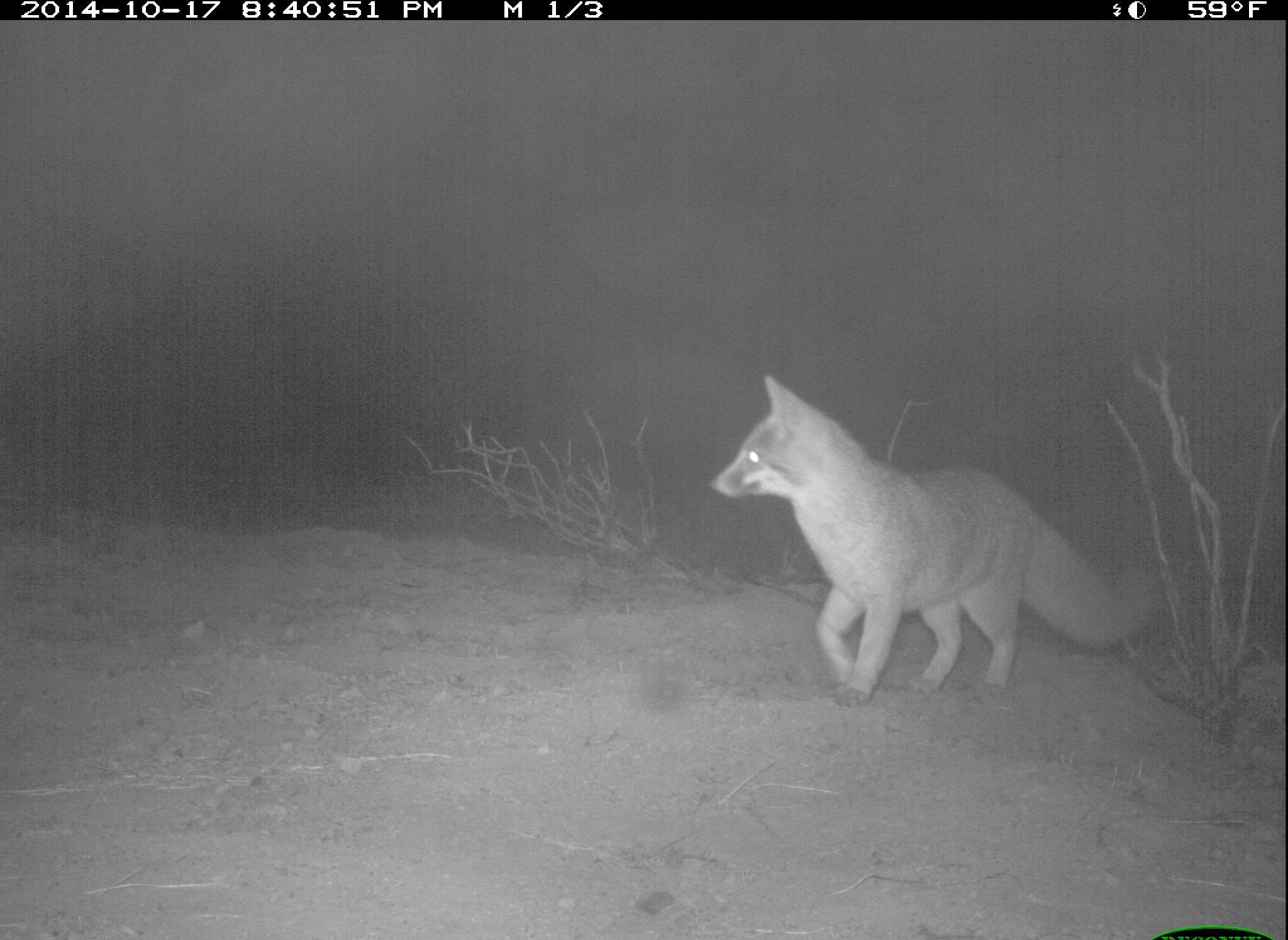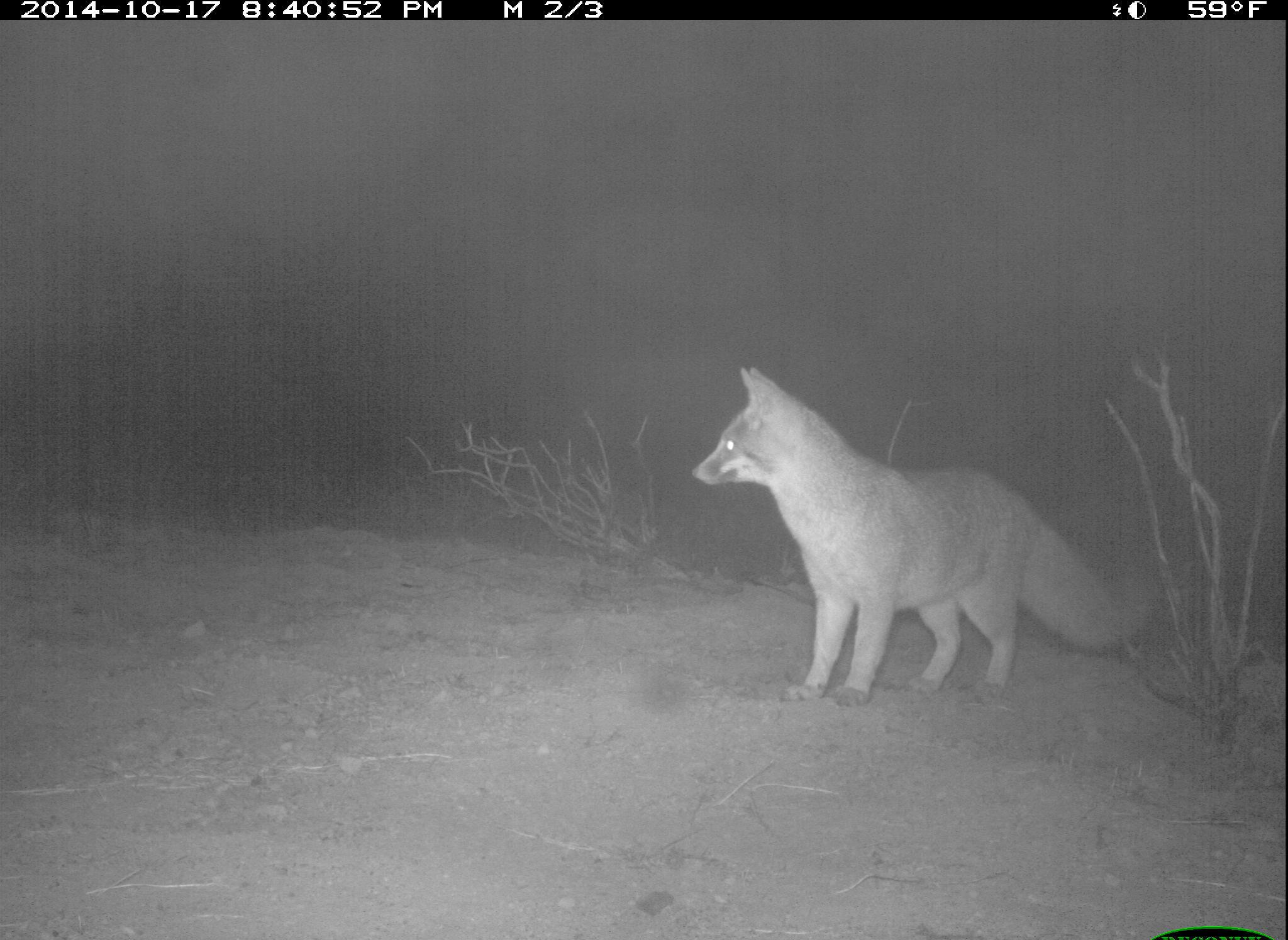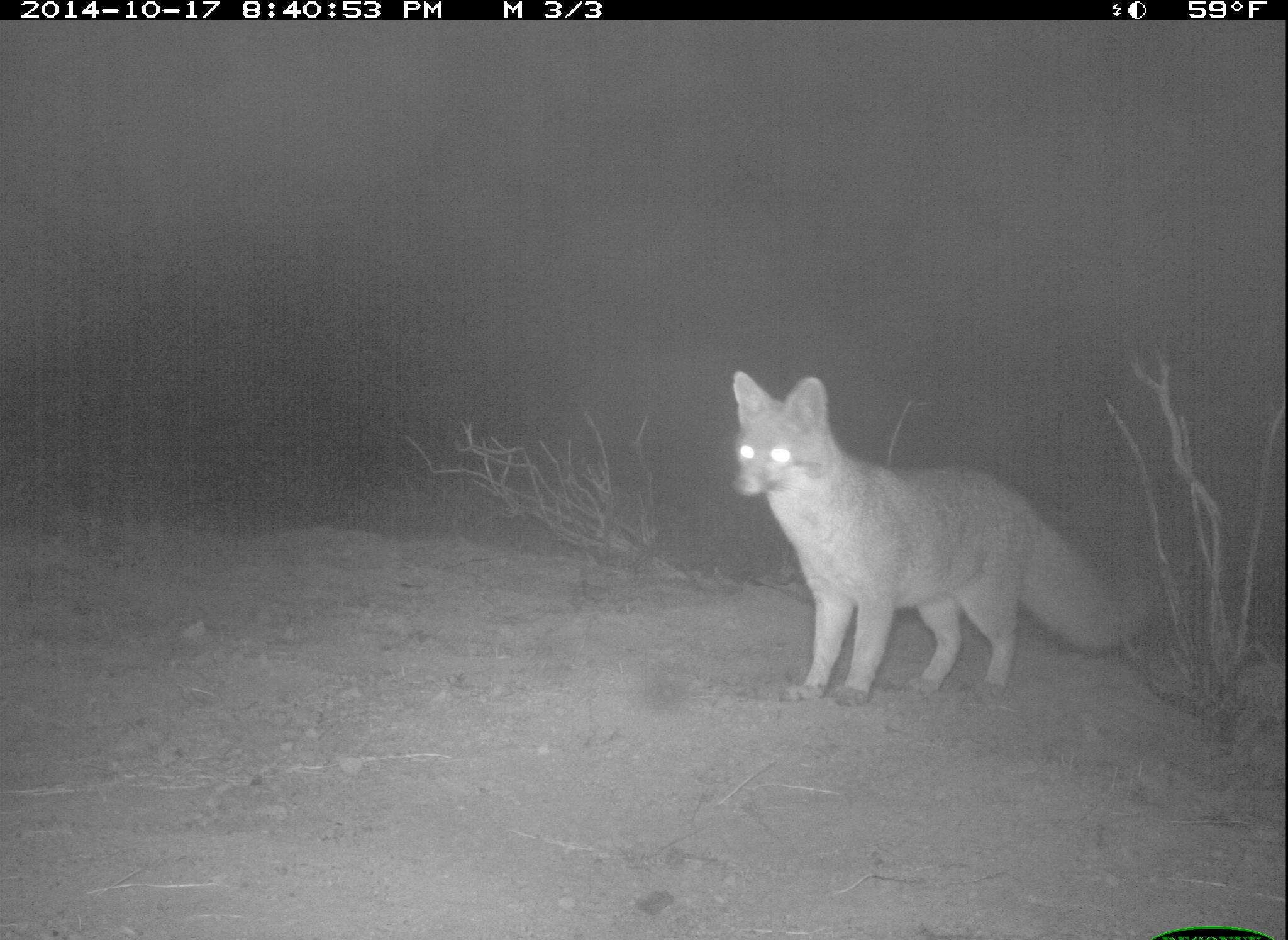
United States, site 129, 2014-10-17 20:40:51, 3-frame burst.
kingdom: Animalia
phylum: Chordata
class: Mammalia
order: Carnivora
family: Canidae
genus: Urocyon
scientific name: Urocyon cinereoargenteus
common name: gray fox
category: fox